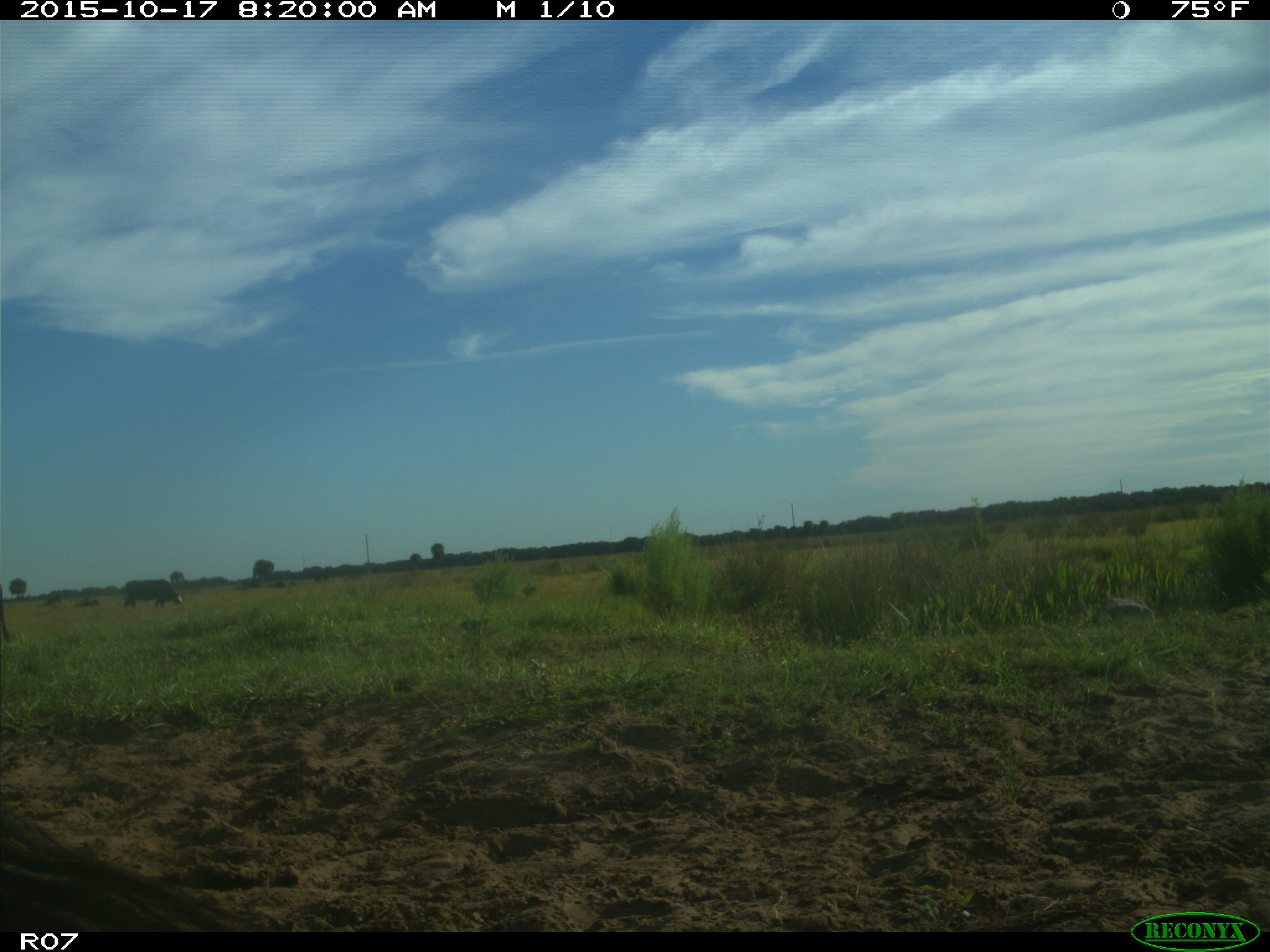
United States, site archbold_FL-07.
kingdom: Animalia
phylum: Chordata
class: Mammalia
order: Artiodactyla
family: Bovidae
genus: Bos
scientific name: Bos taurus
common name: domestic cow